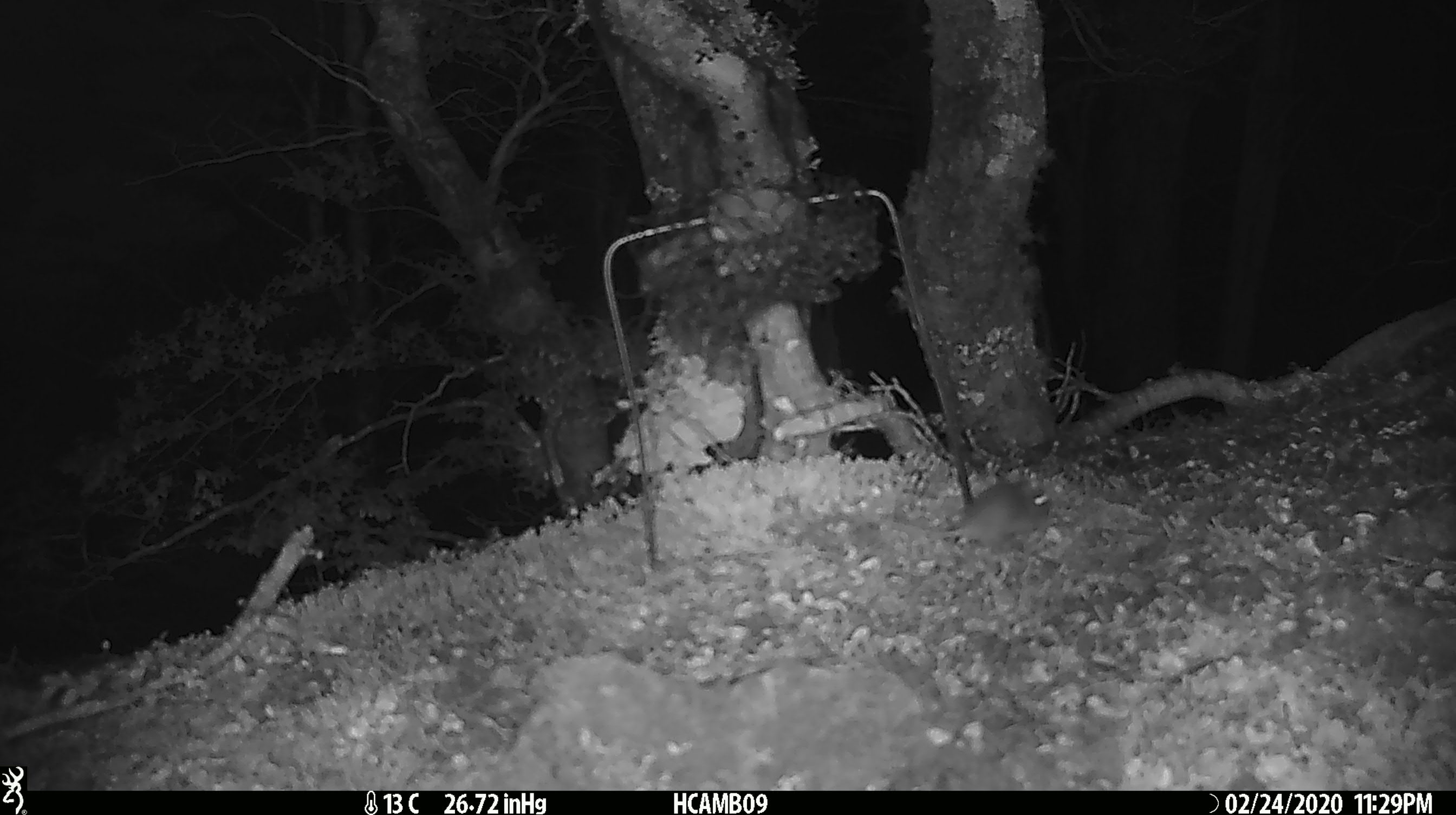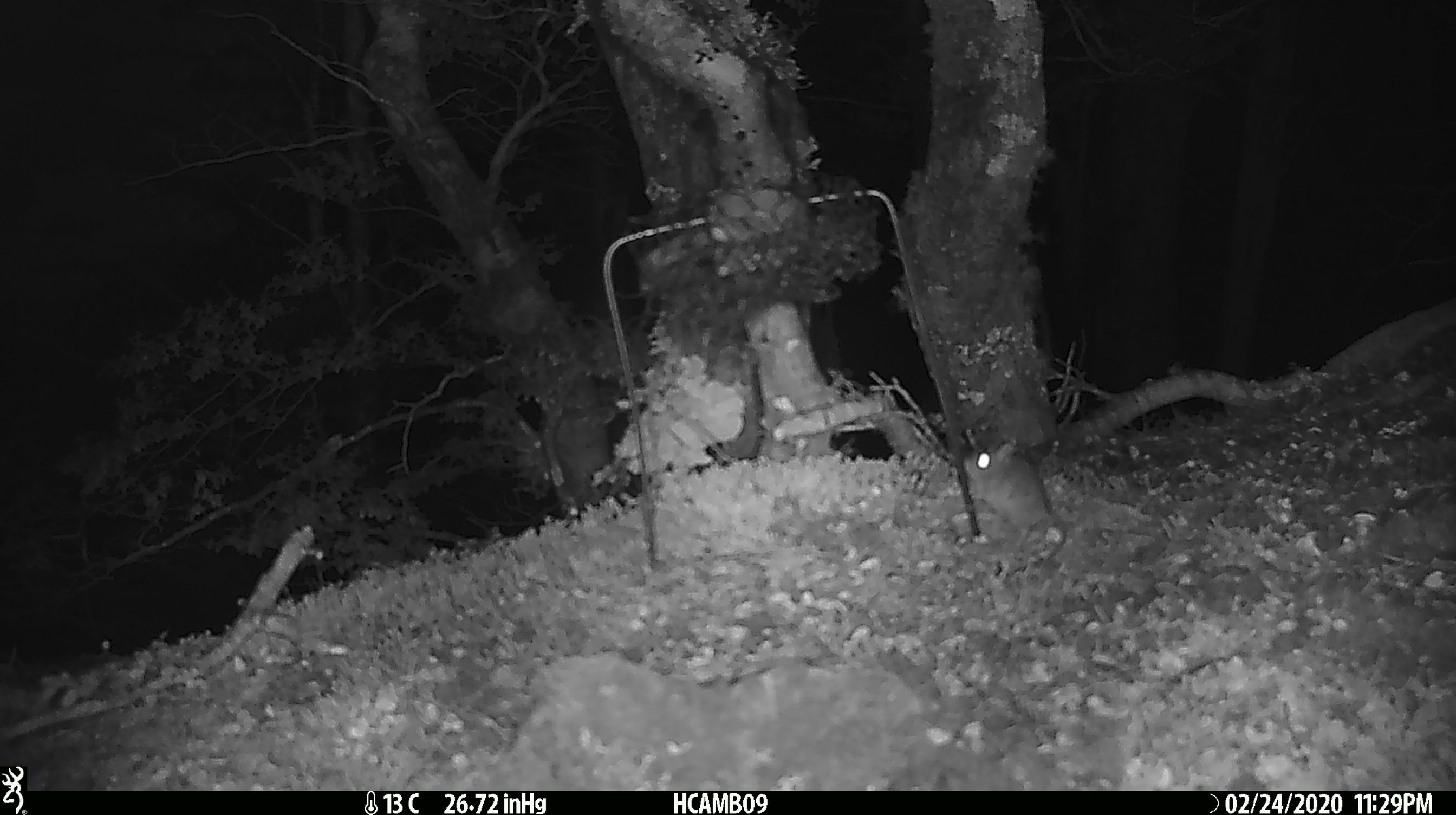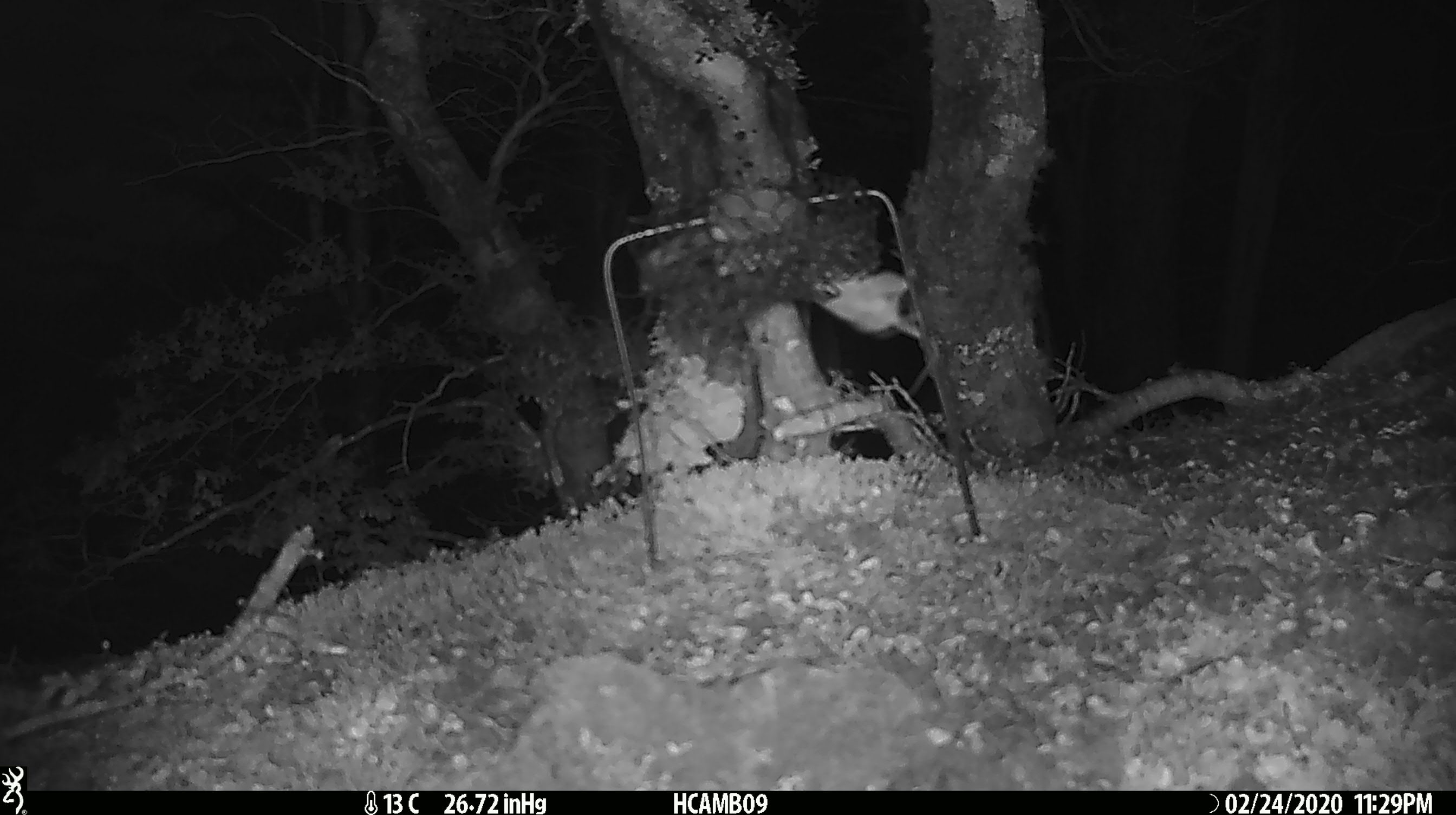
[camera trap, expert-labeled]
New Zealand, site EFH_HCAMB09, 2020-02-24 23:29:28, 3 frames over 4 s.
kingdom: Animalia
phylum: Chordata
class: Mammalia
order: Rodentia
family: Muridae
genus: Mus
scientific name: Mus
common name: mouse